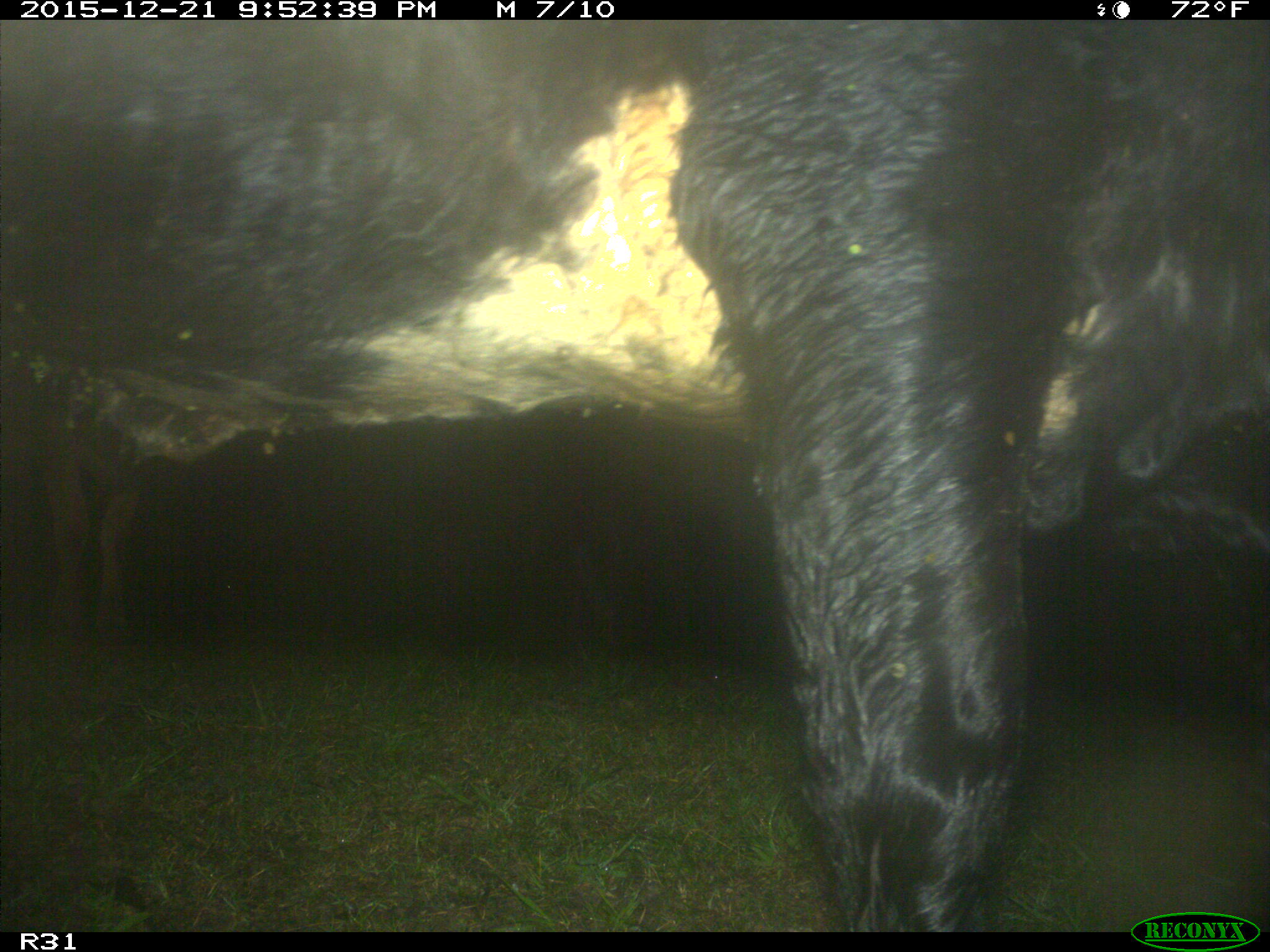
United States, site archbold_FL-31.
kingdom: Animalia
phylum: Chordata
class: Mammalia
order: Artiodactyla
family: Bovidae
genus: Bos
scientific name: Bos taurus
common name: domestic cow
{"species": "Bos taurus (domestic cow)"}